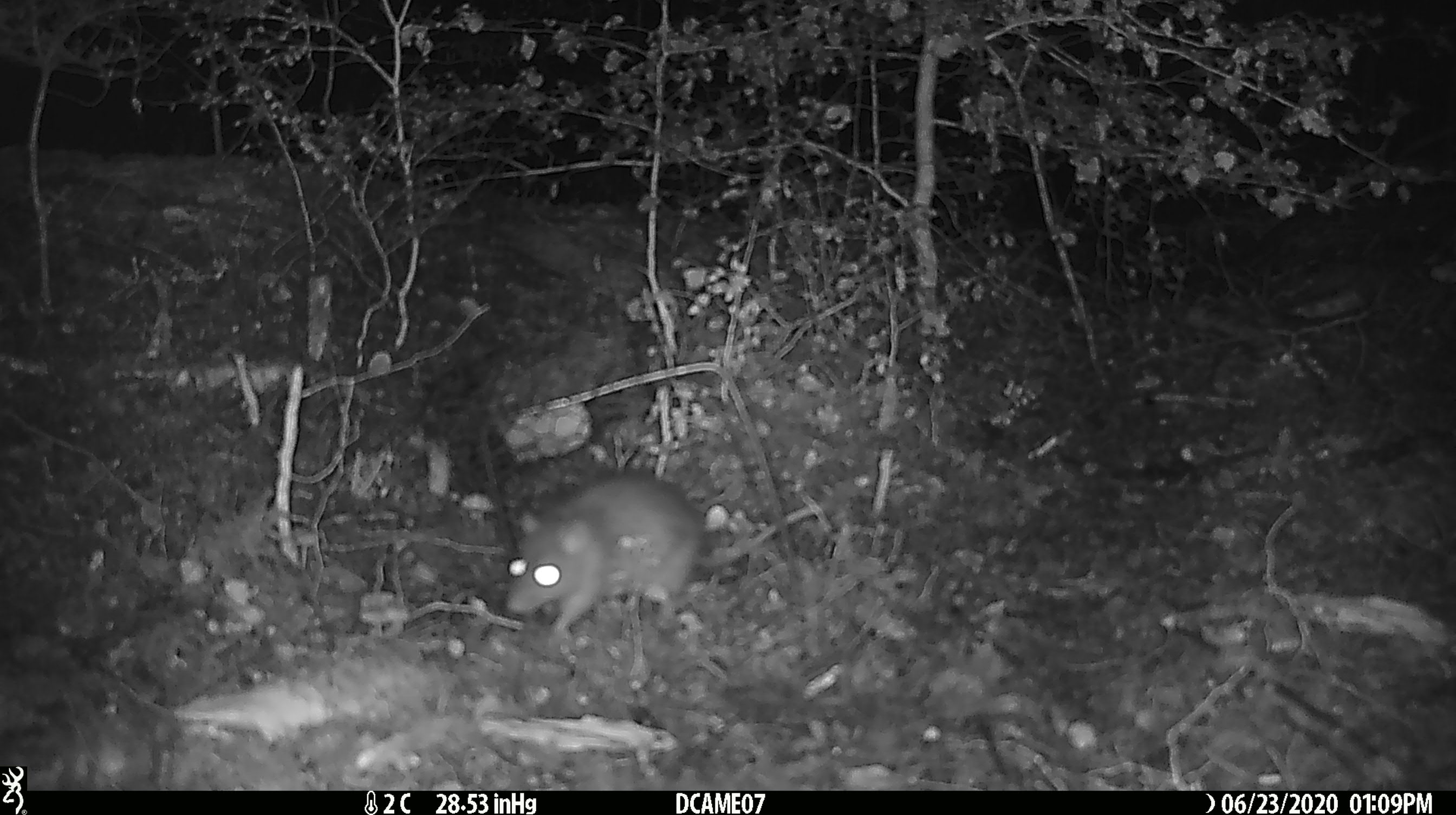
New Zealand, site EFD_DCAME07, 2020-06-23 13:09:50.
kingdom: Animalia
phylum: Chordata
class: Mammalia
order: Rodentia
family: Muridae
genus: Rattus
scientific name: Rattus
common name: rat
Rat (Rattus).